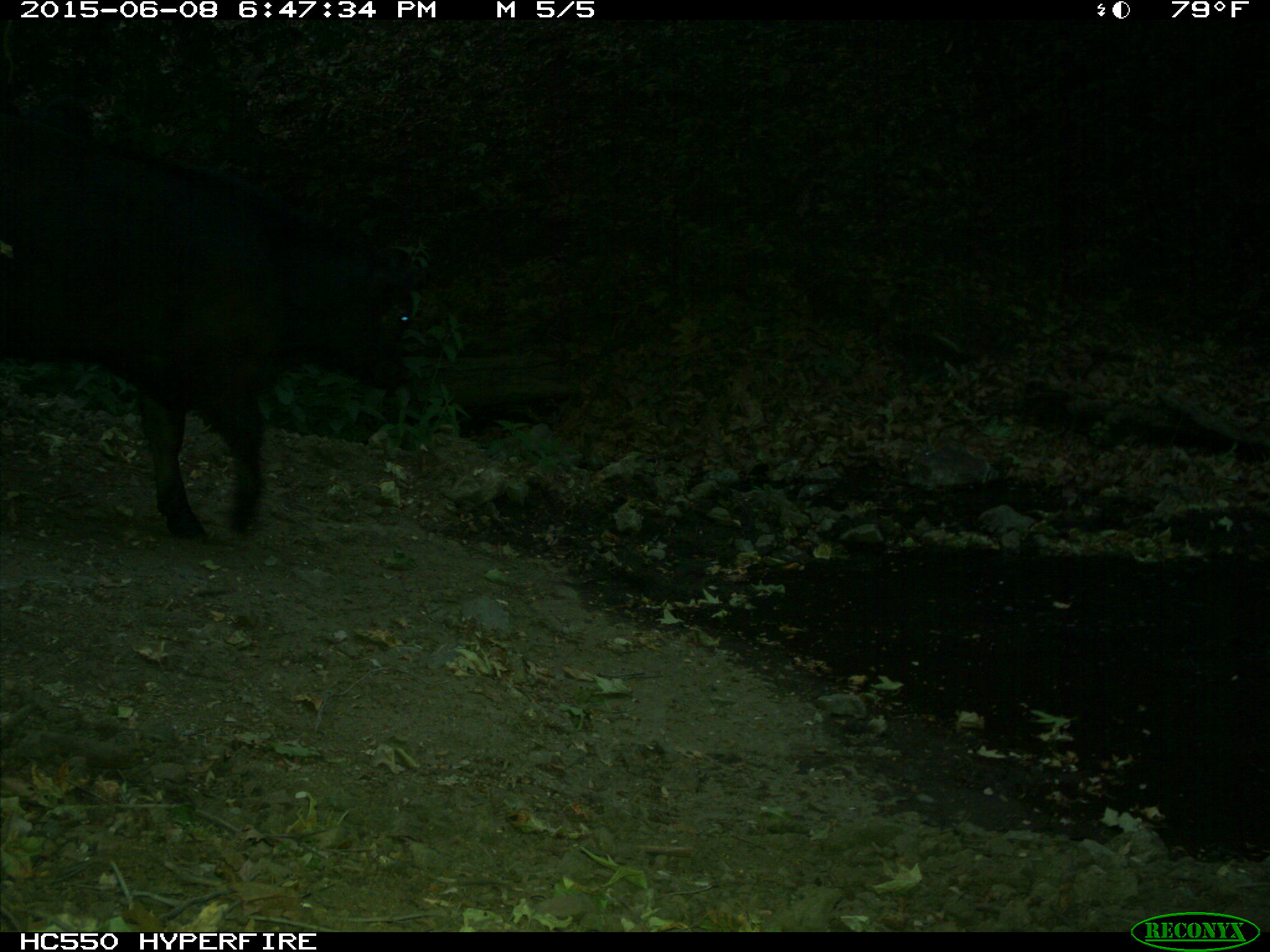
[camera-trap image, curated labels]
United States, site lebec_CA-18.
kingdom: Animalia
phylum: Chordata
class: Mammalia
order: Artiodactyla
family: Bovidae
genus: Bos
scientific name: Bos taurus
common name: domestic cow